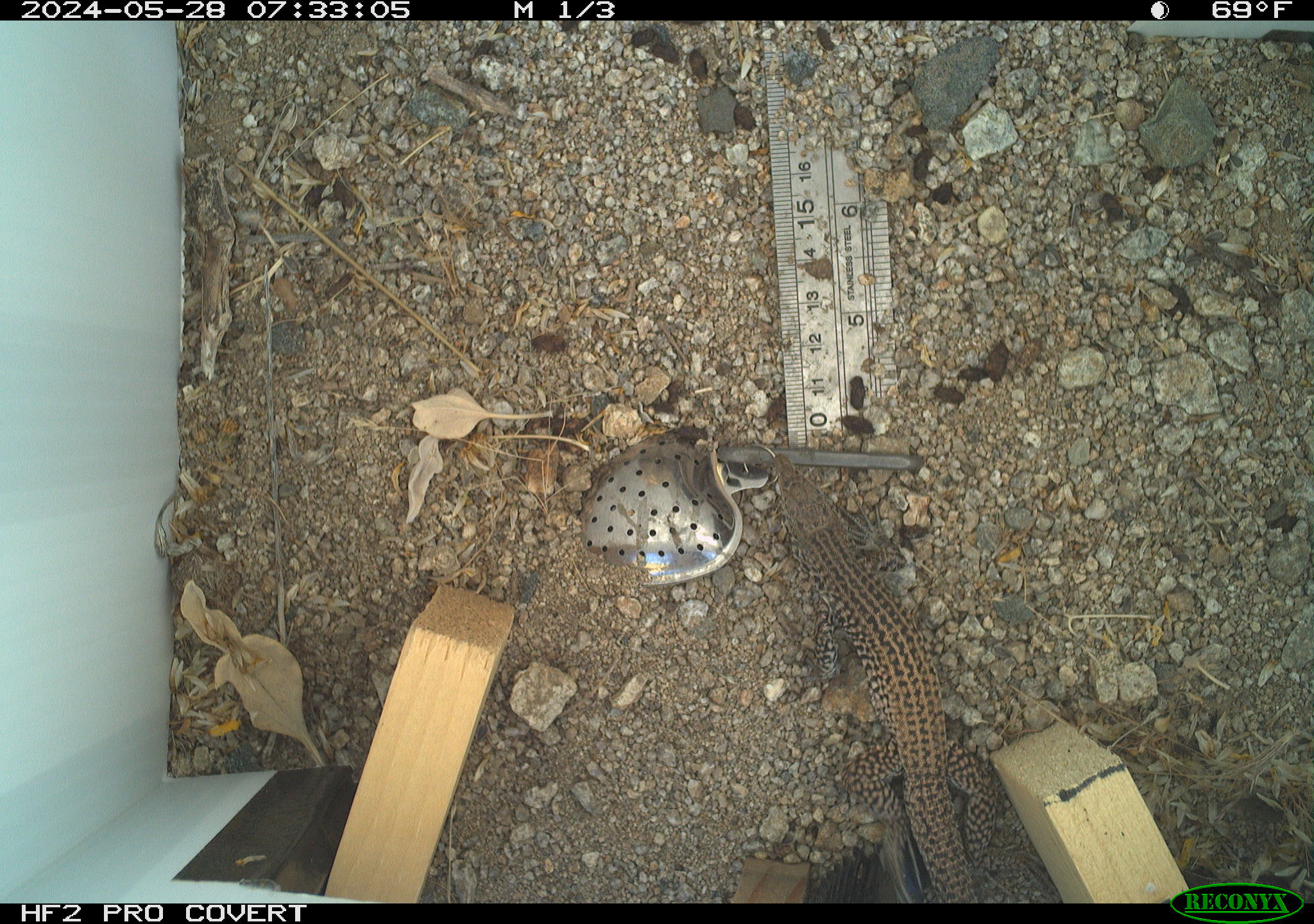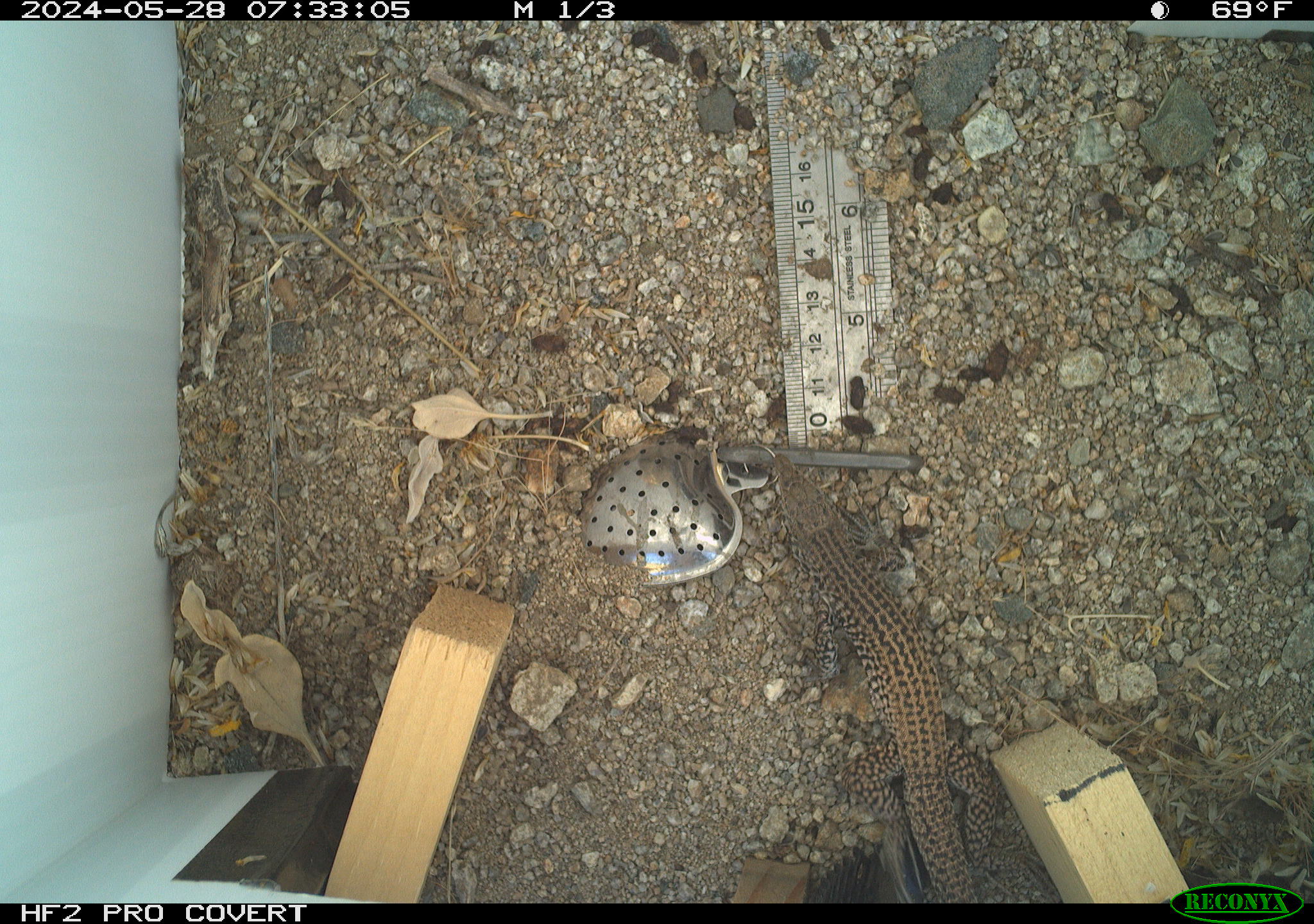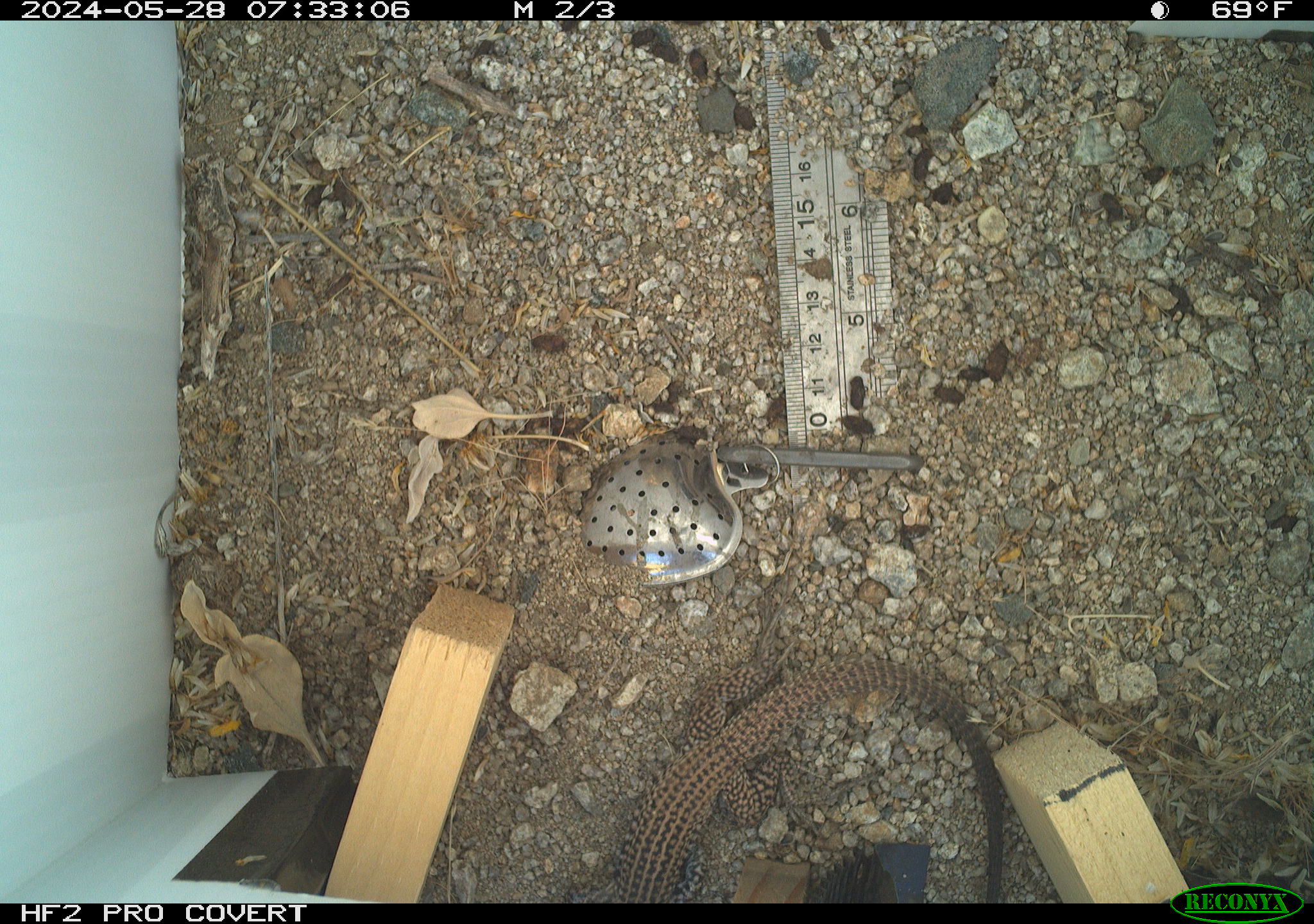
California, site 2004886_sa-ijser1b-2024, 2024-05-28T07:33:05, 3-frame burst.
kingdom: Animalia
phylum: Chordata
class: Reptilia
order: Squamata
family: Teiidae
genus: Aspidoscelis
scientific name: Aspidoscelis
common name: whiptail lizards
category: aspidoscelis species